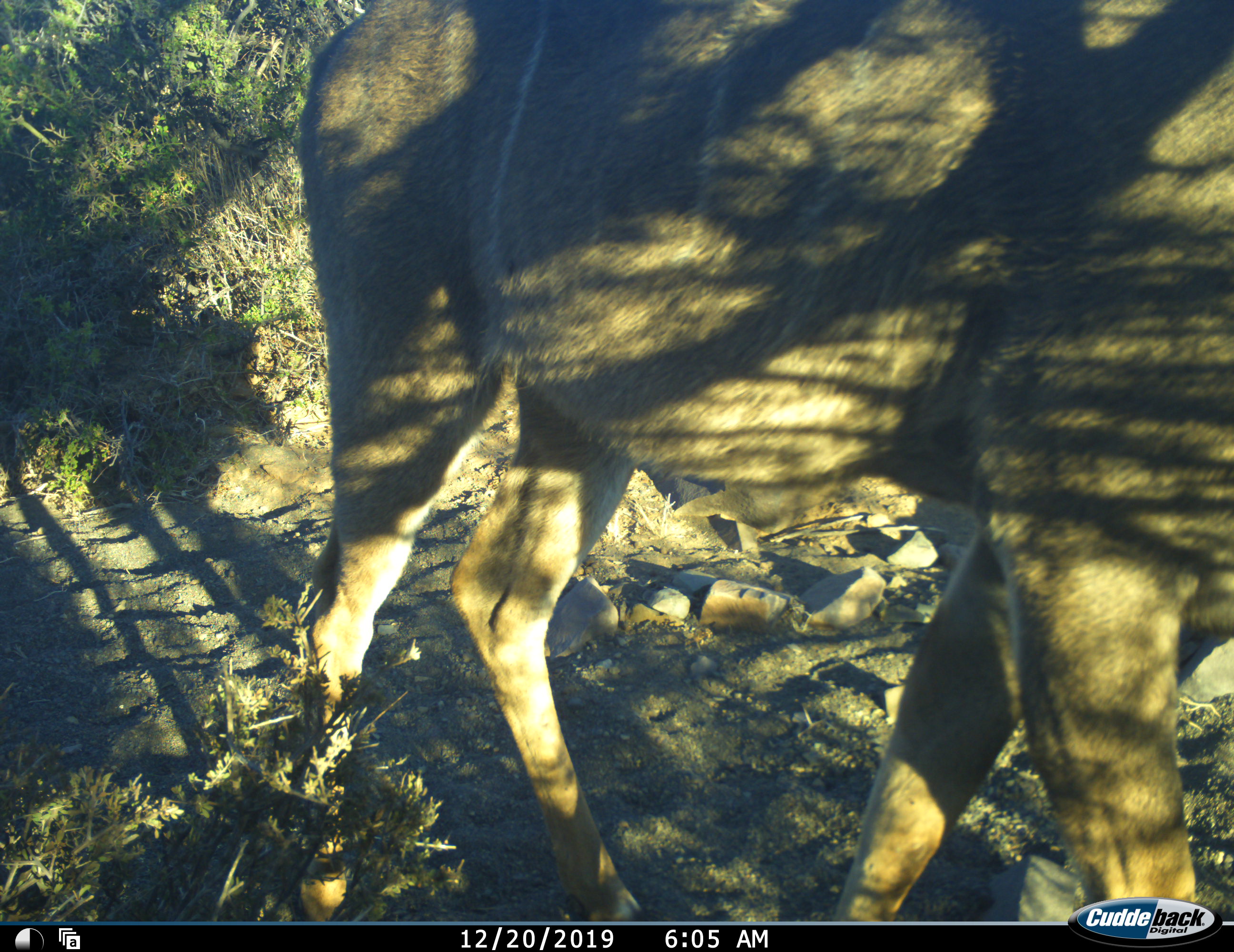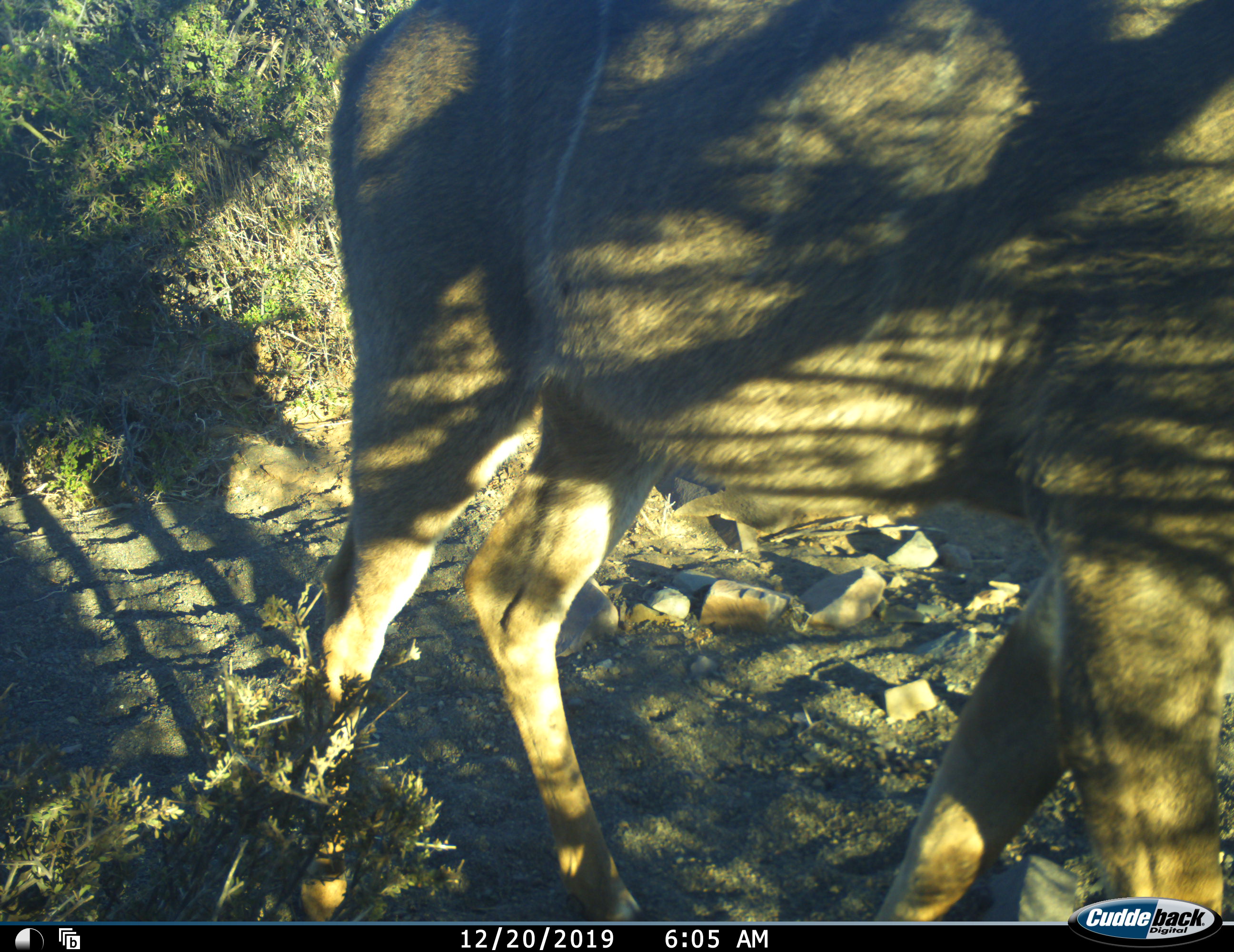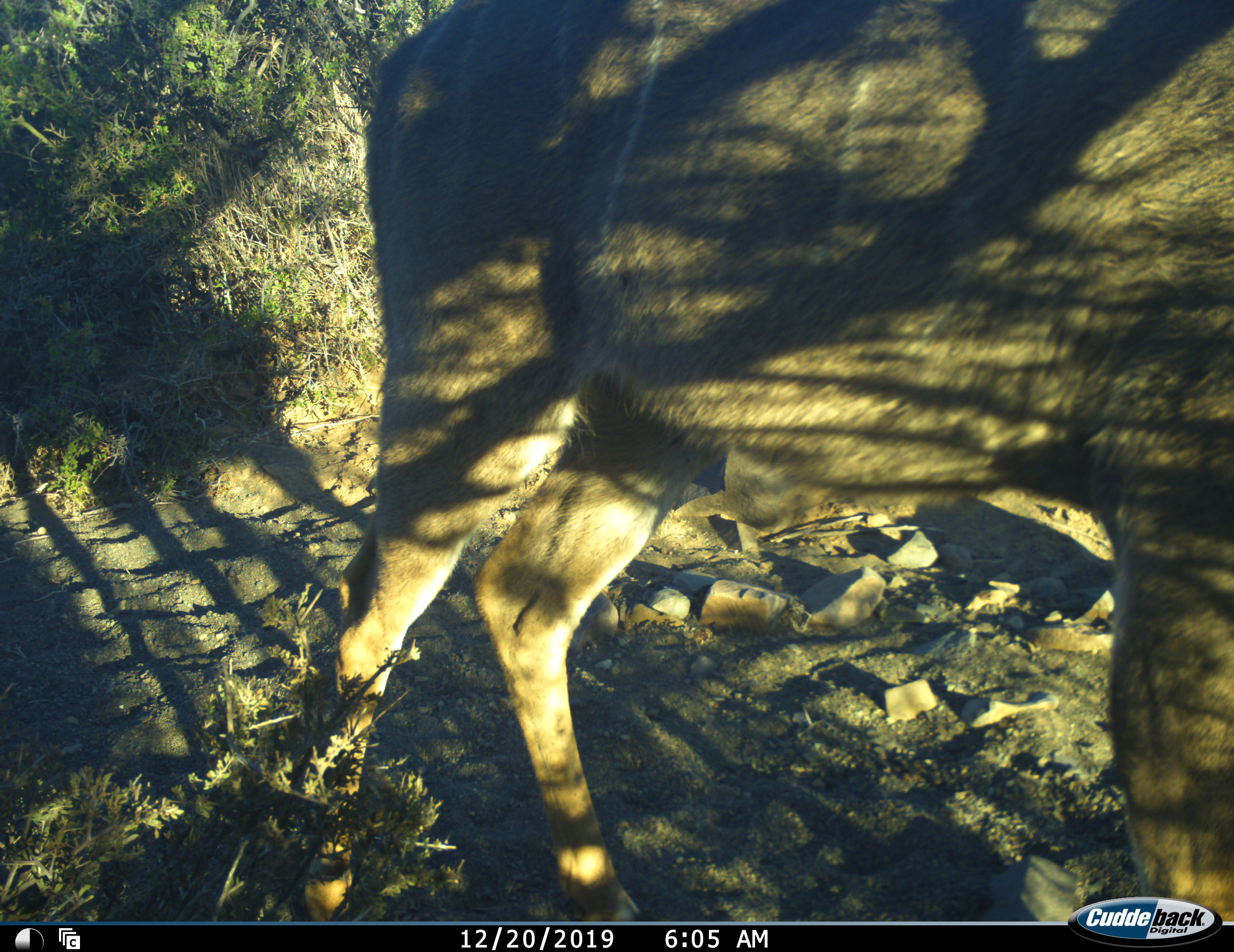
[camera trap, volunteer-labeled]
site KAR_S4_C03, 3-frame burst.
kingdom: Animalia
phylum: Chordata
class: Mammalia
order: Artiodactyla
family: Bovidae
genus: Tragelaphus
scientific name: Tragelaphus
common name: kudu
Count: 1.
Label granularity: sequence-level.